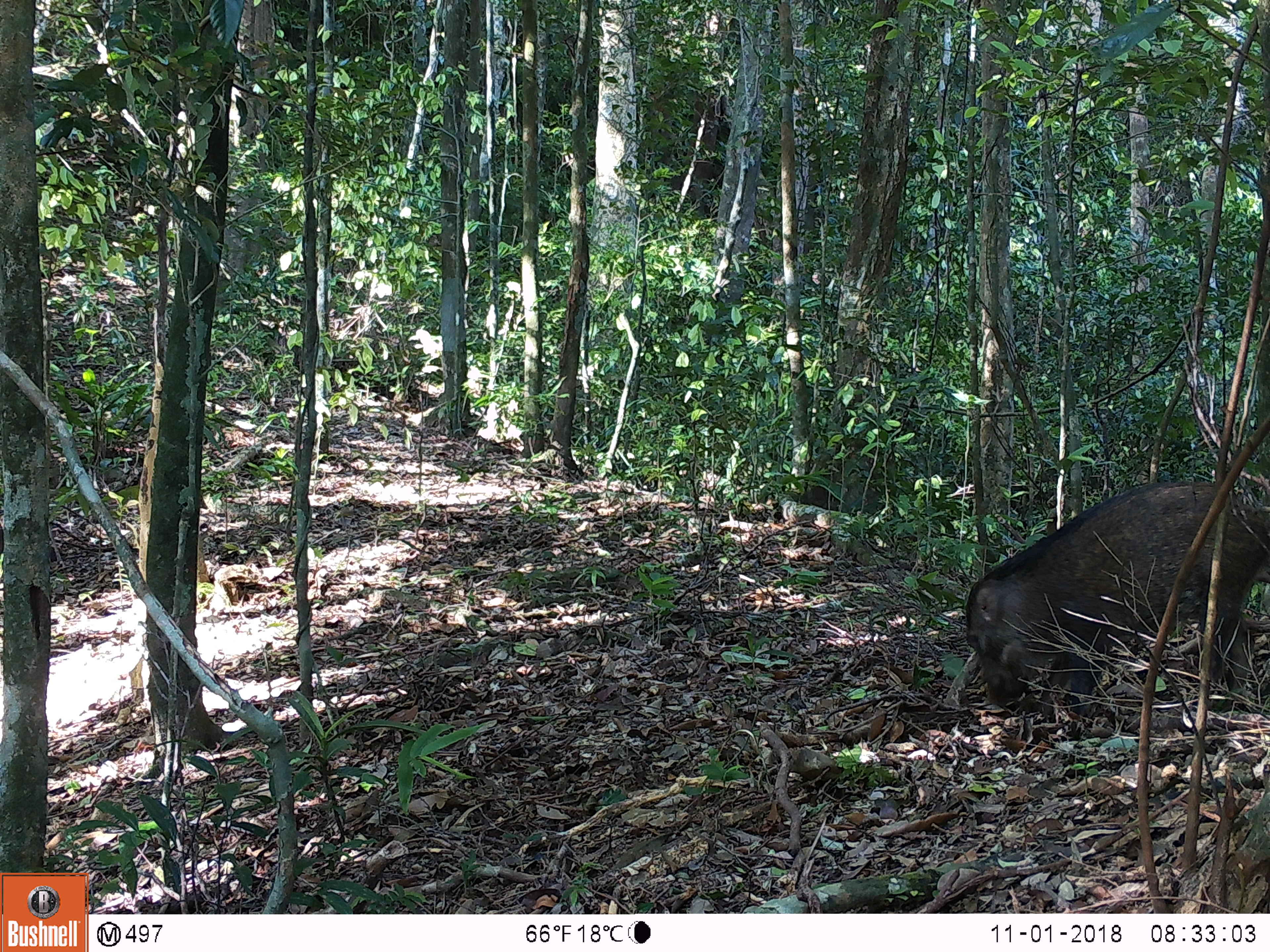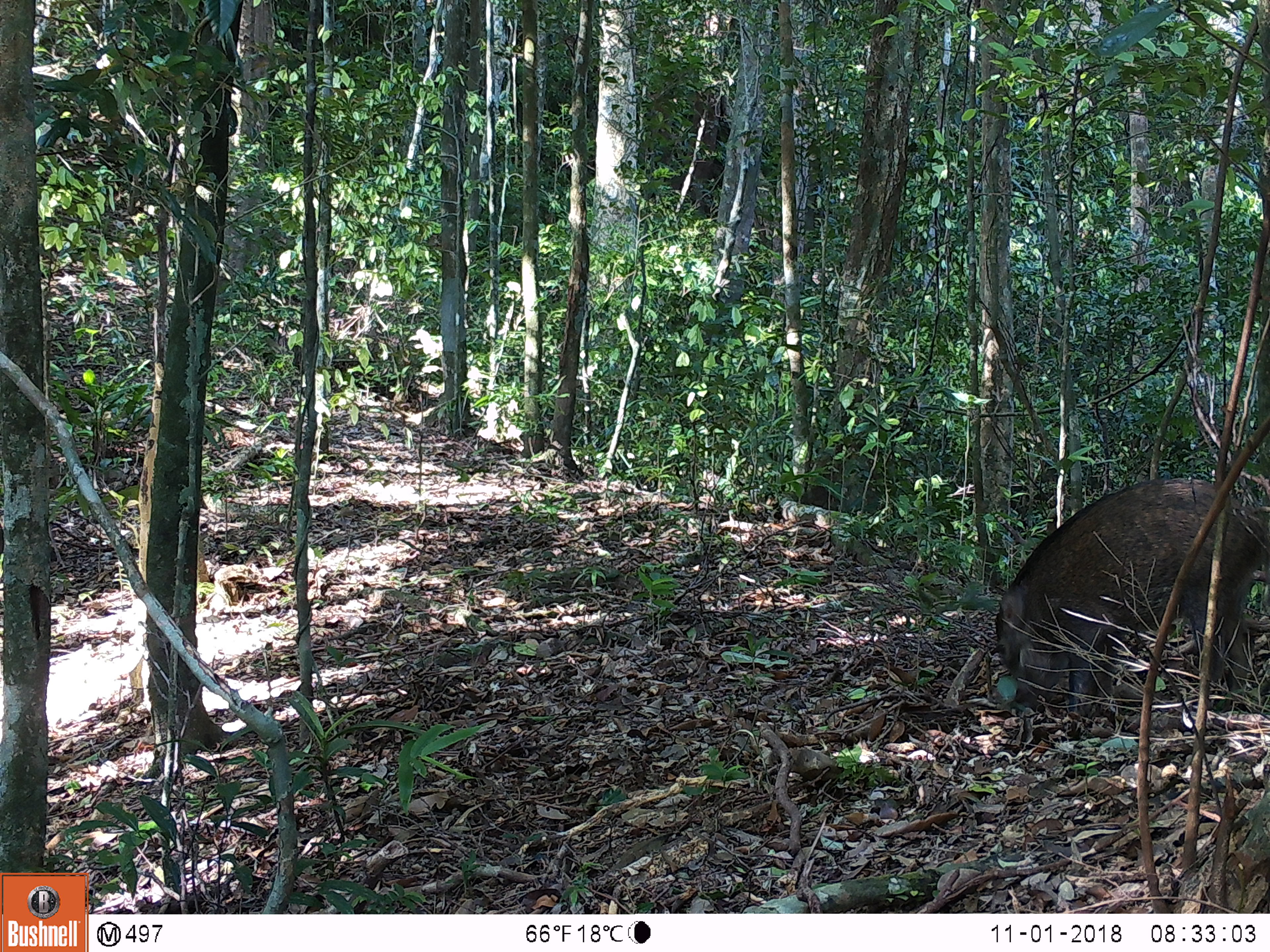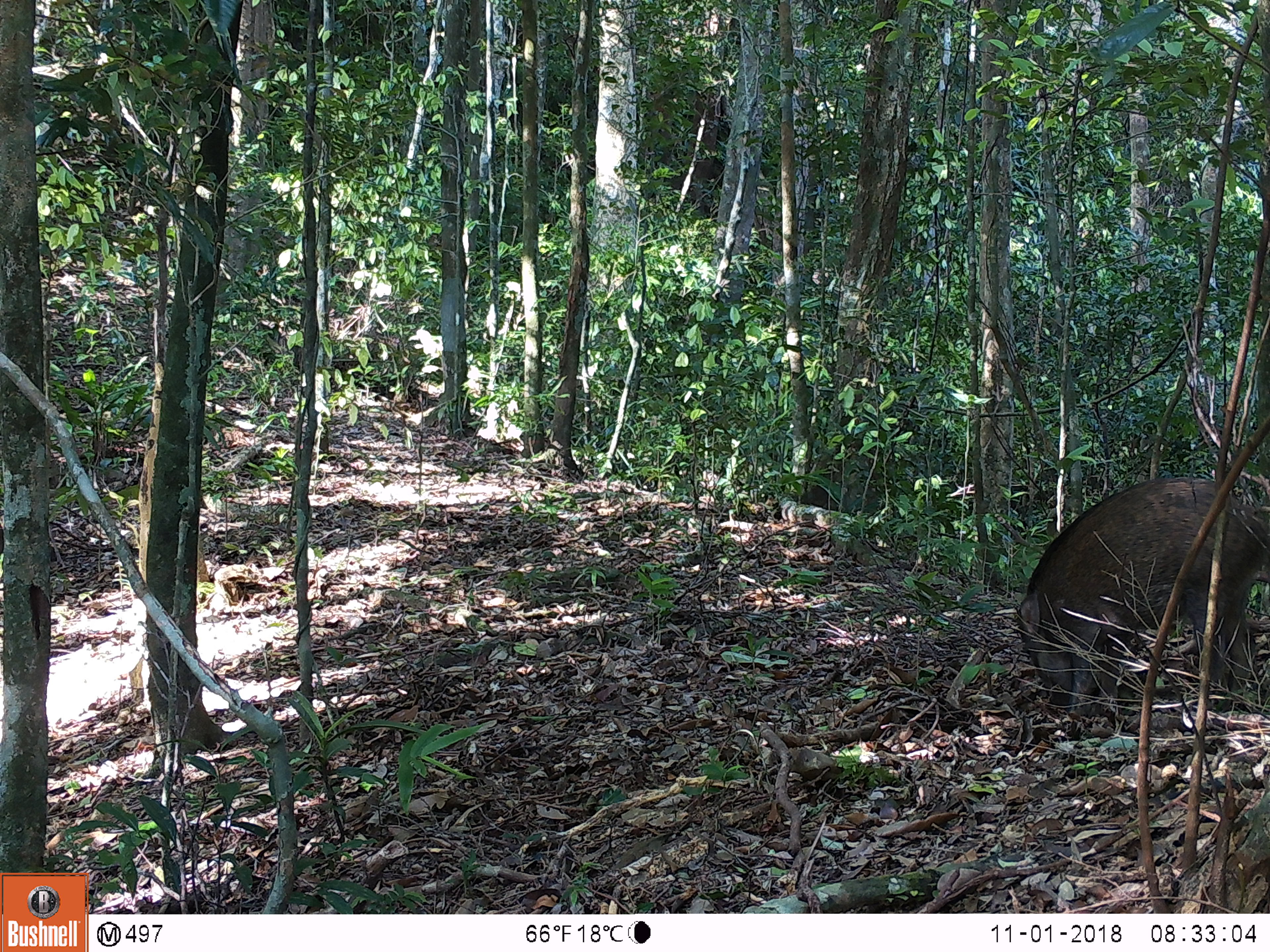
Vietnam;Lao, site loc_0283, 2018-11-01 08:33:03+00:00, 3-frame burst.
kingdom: Animalia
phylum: Chordata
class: Mammalia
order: Artiodactyla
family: Suidae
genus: Sus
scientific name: Sus scrofa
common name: eurasian wild pig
Eurasian wild pig (Sus scrofa). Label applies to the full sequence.